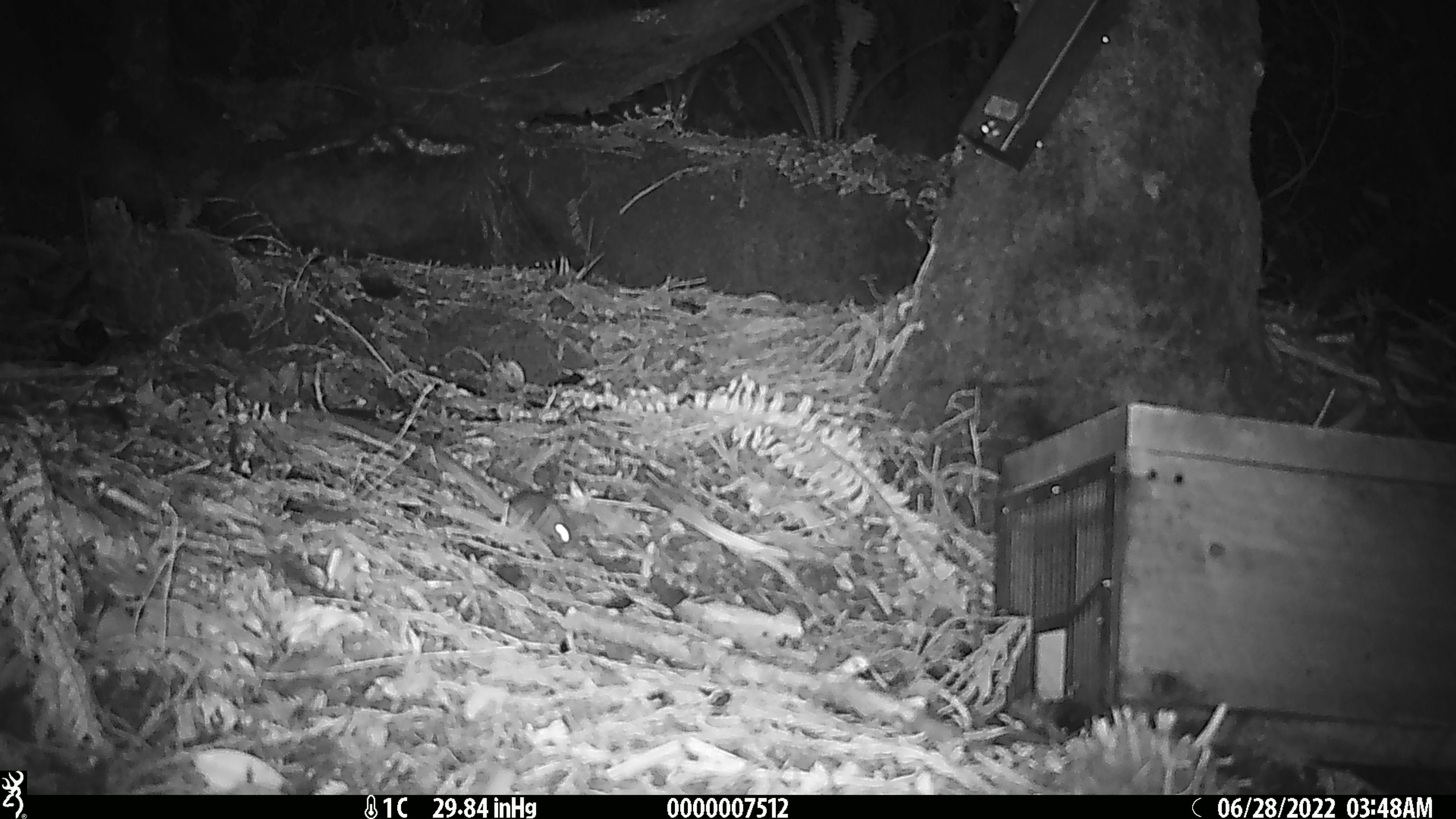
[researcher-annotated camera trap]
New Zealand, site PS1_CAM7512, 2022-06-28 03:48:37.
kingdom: Animalia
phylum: Chordata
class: Mammalia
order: Rodentia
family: Muridae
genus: Mus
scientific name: Mus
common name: mouse